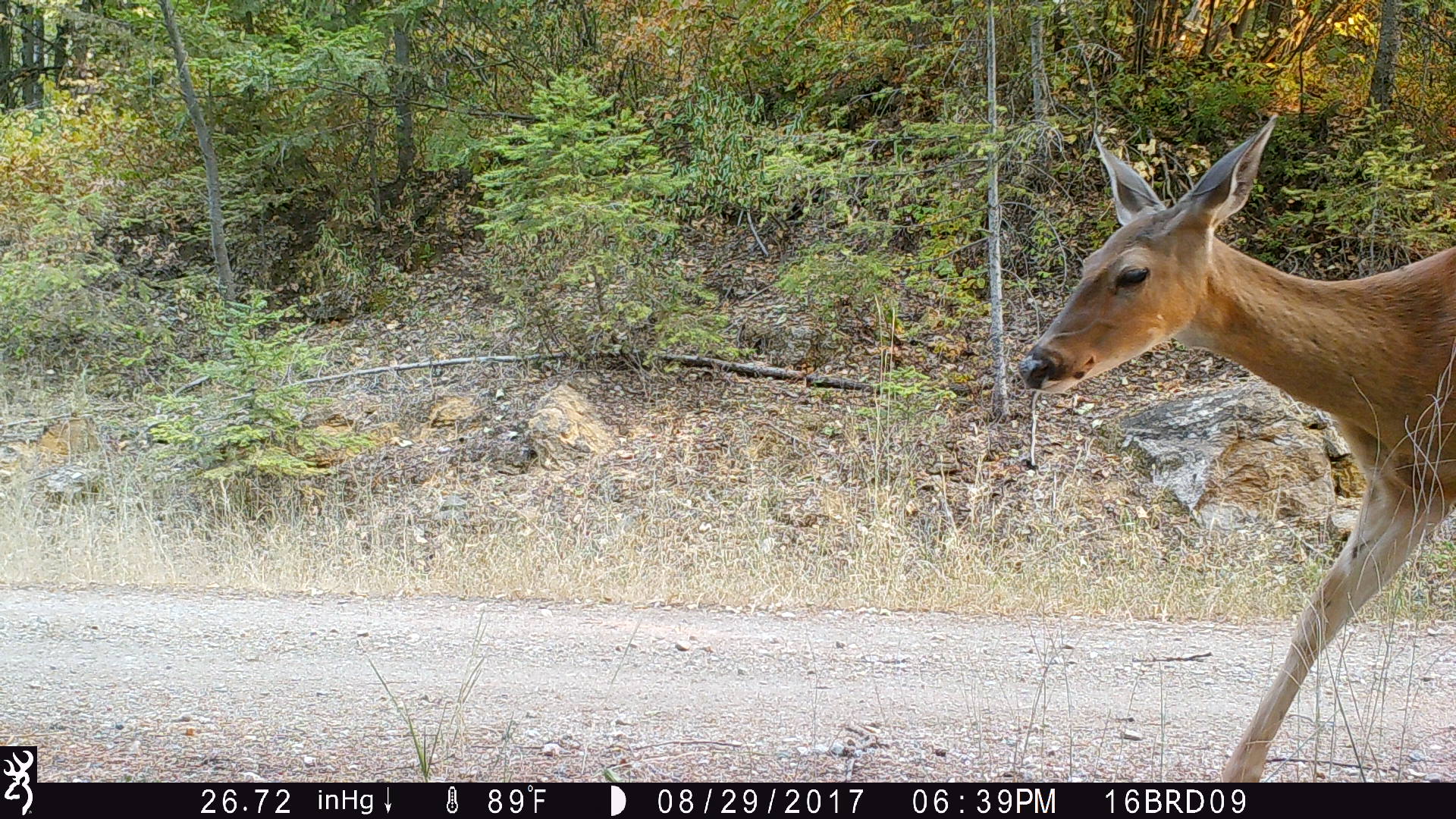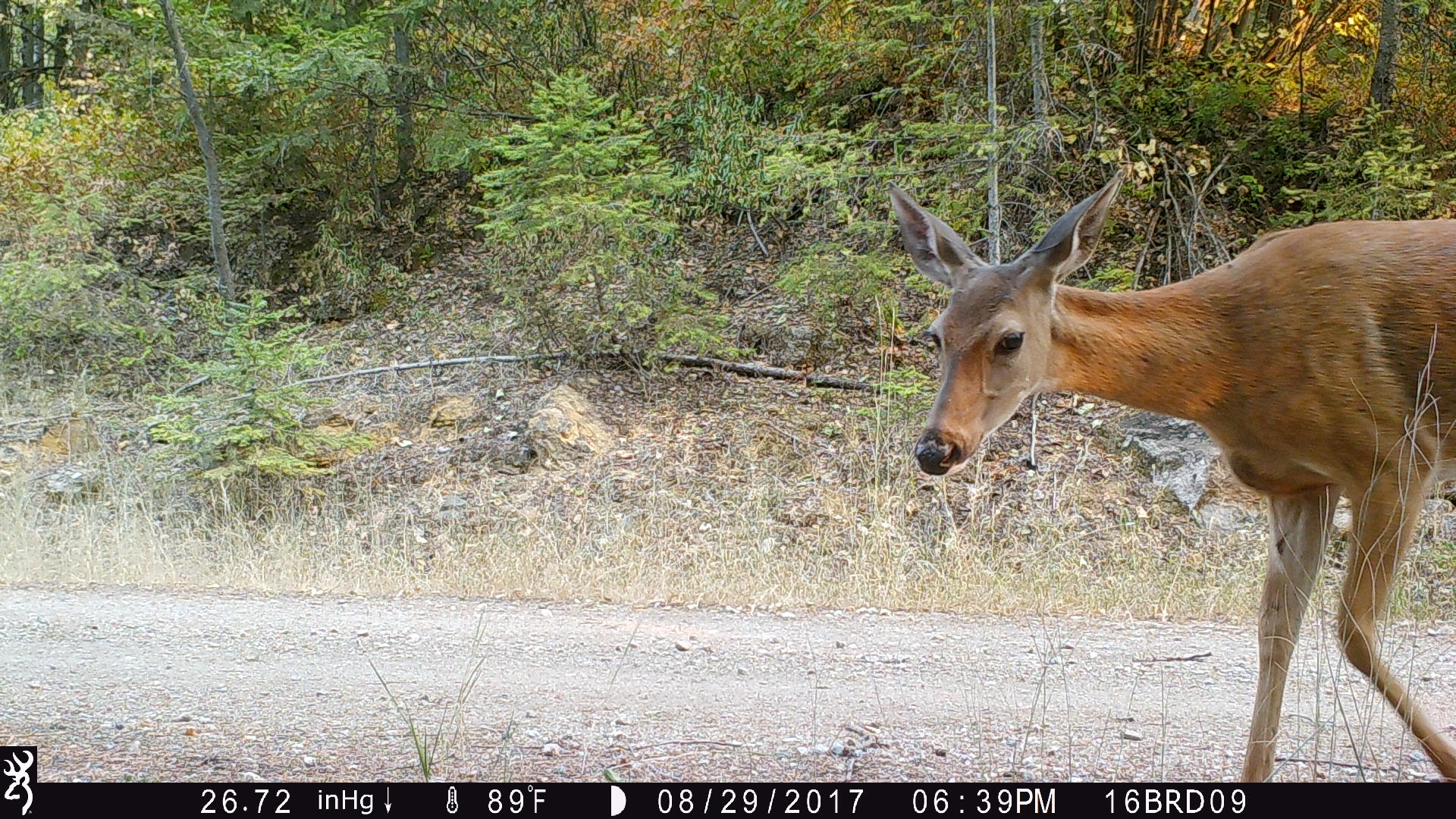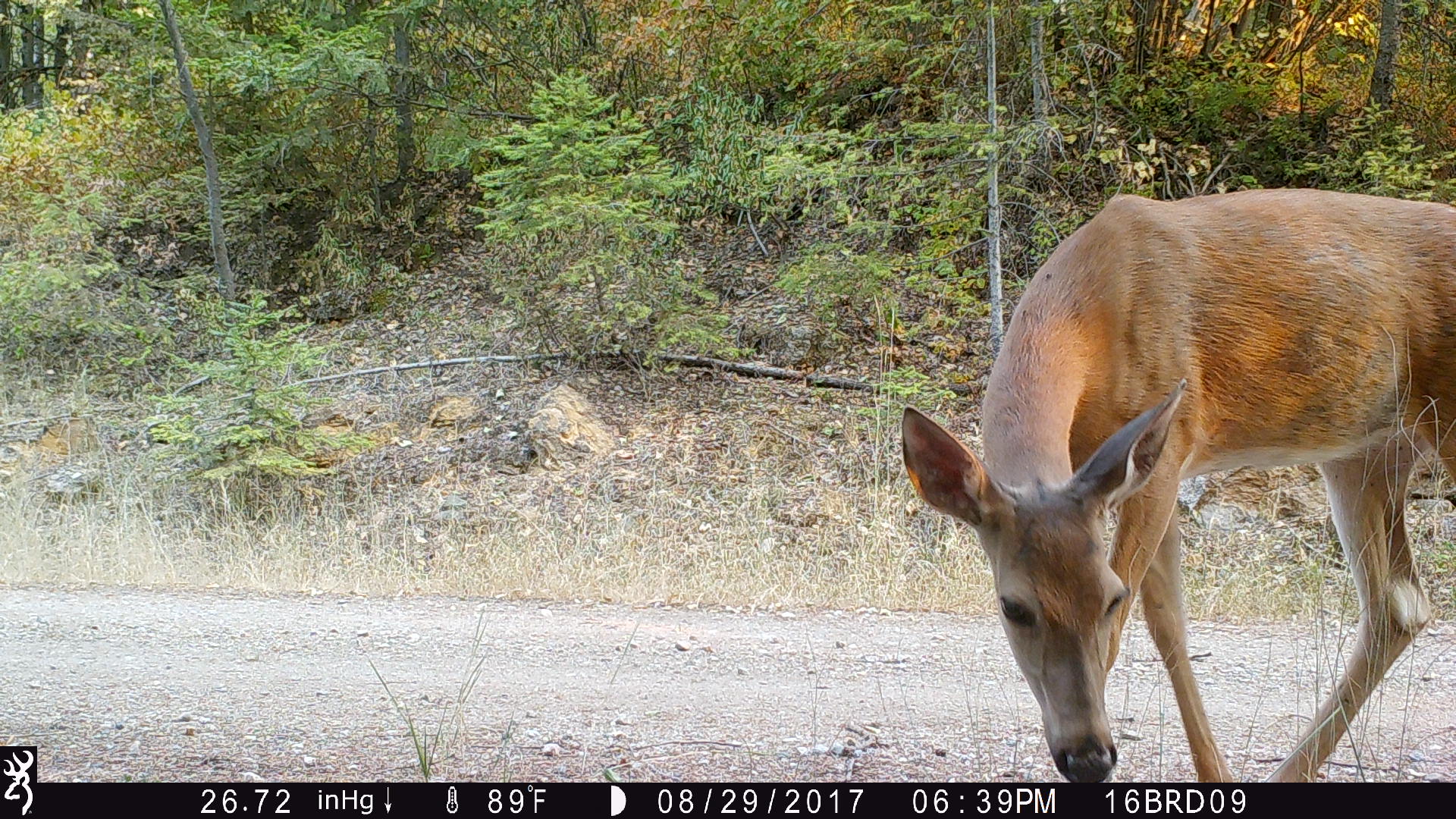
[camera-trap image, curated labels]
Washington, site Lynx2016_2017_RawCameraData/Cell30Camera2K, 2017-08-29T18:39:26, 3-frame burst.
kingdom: Animalia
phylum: Chordata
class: Mammalia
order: Artiodactyla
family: Cervidae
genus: Odocoileus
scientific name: Odocoileus virginianus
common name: white-tailed deer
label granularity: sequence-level